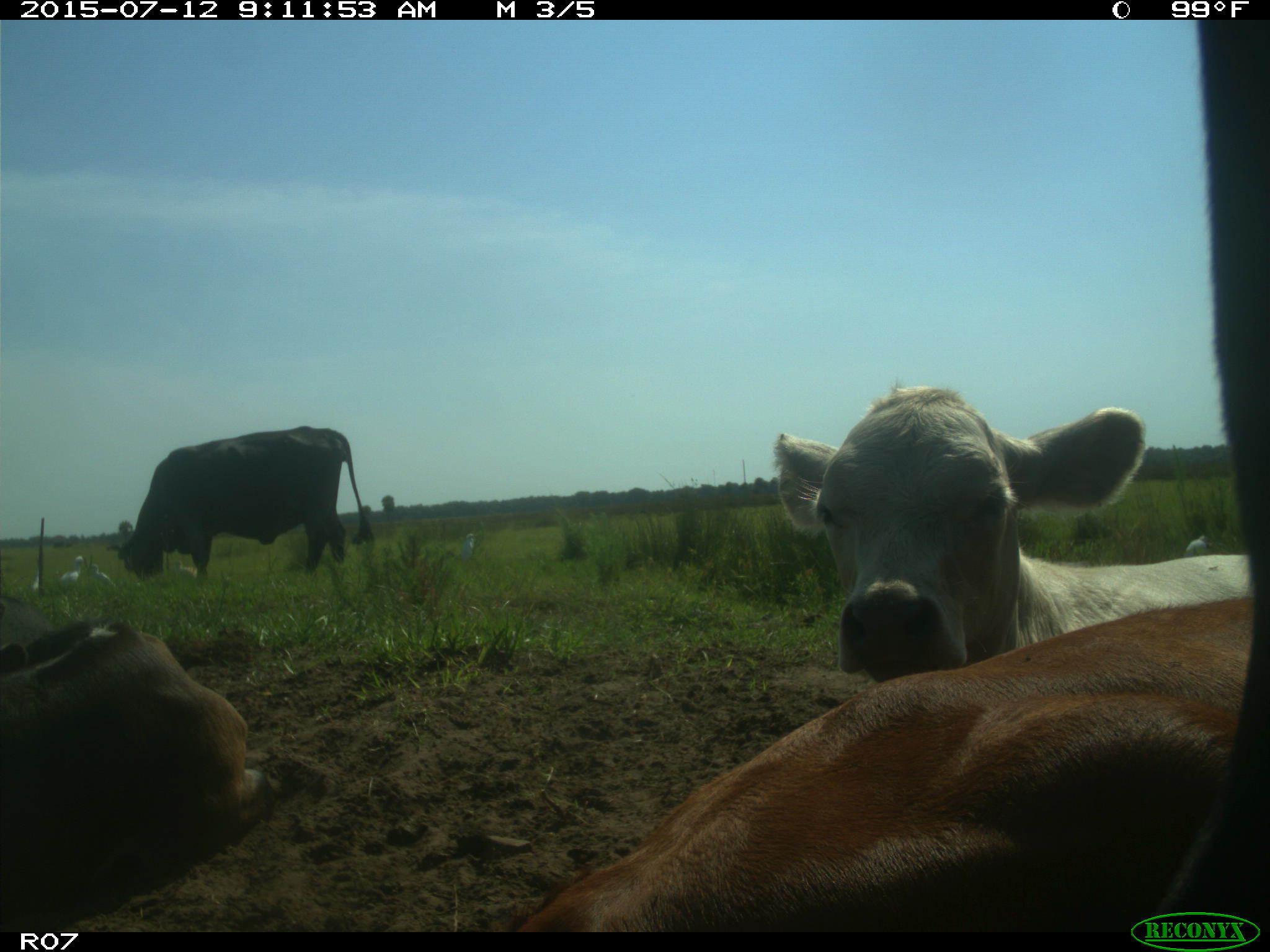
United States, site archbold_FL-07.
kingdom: Animalia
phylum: Chordata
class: Mammalia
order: Artiodactyla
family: Bovidae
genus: Bos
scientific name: Bos taurus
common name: domestic cow